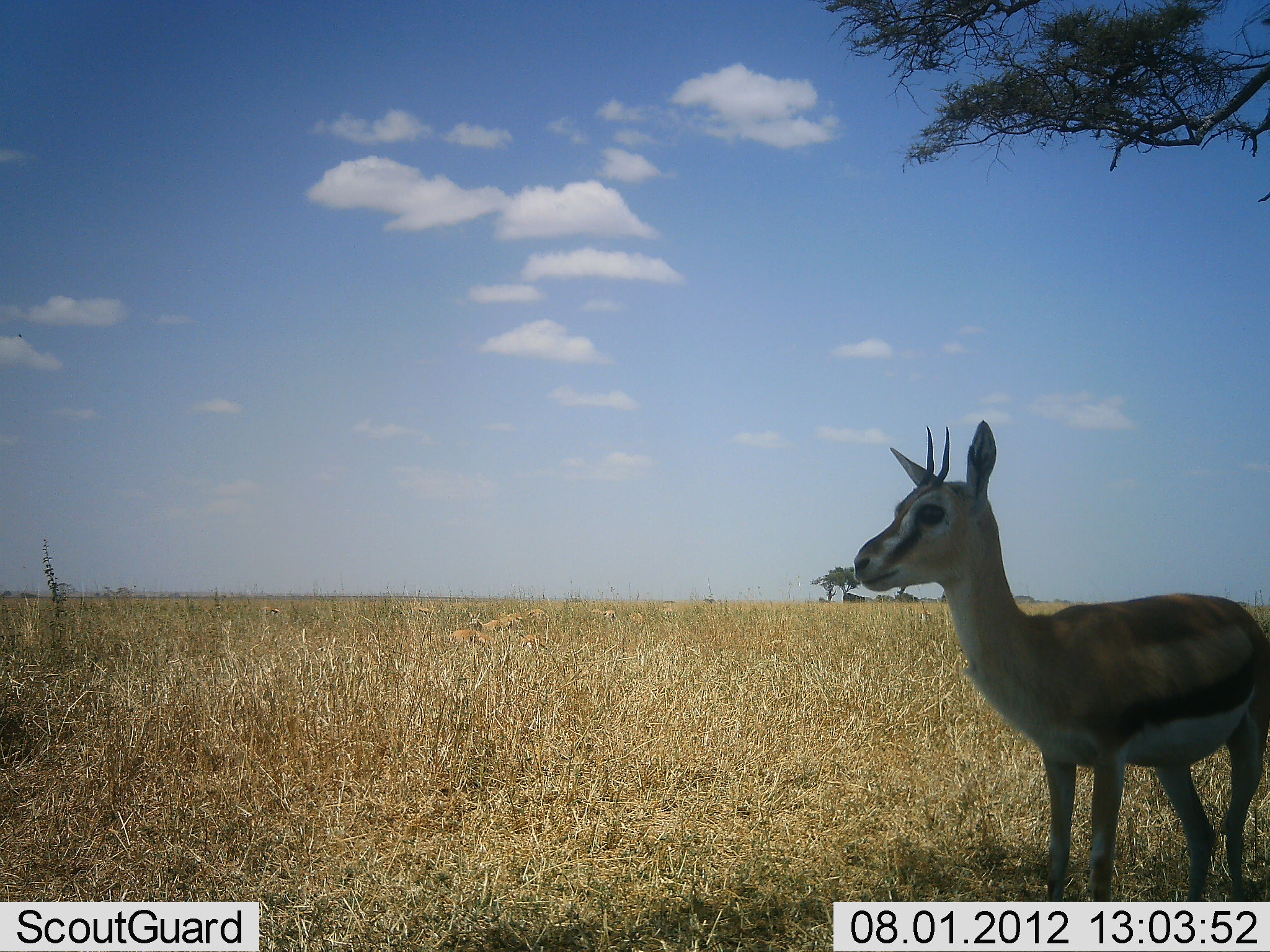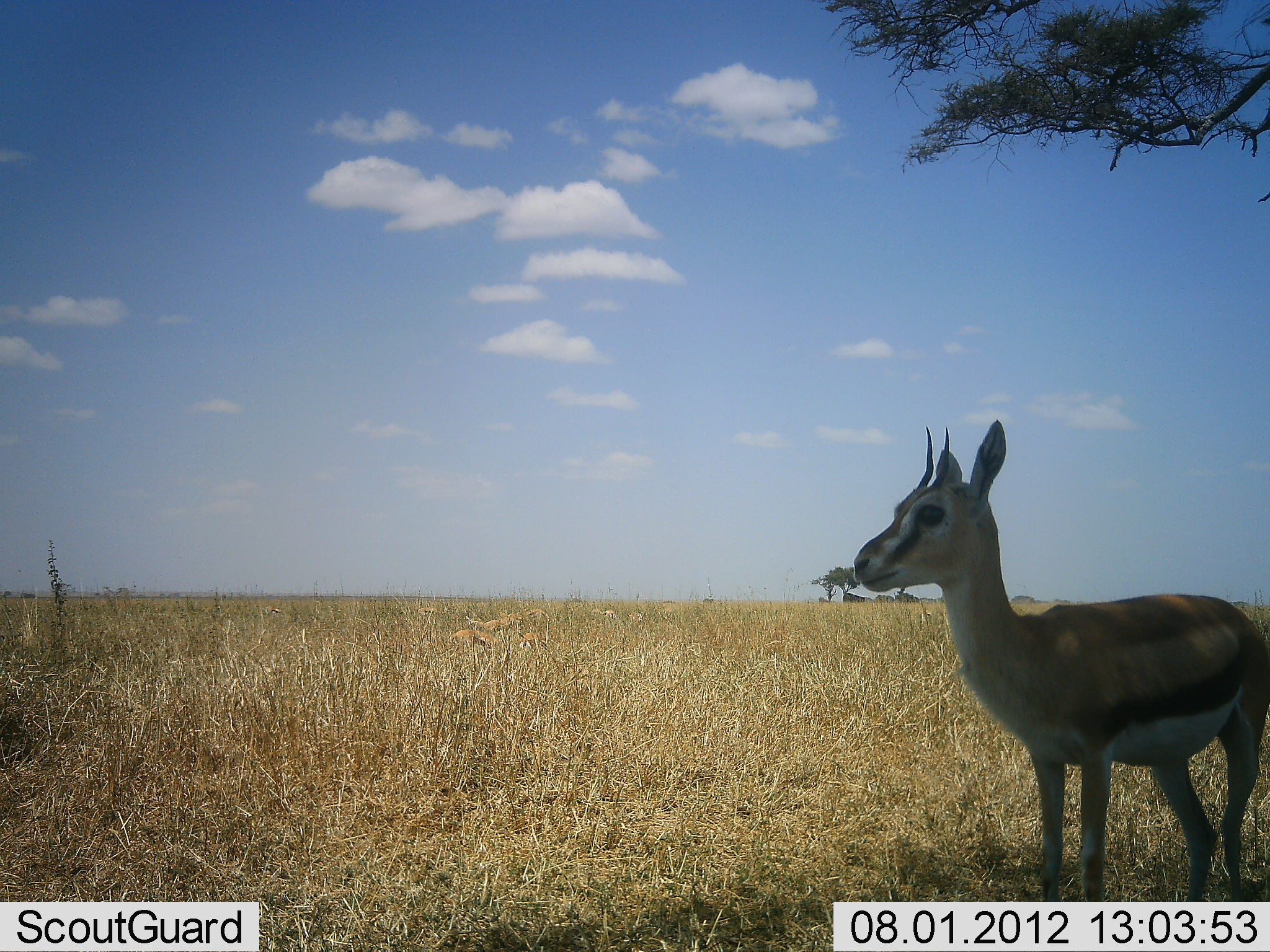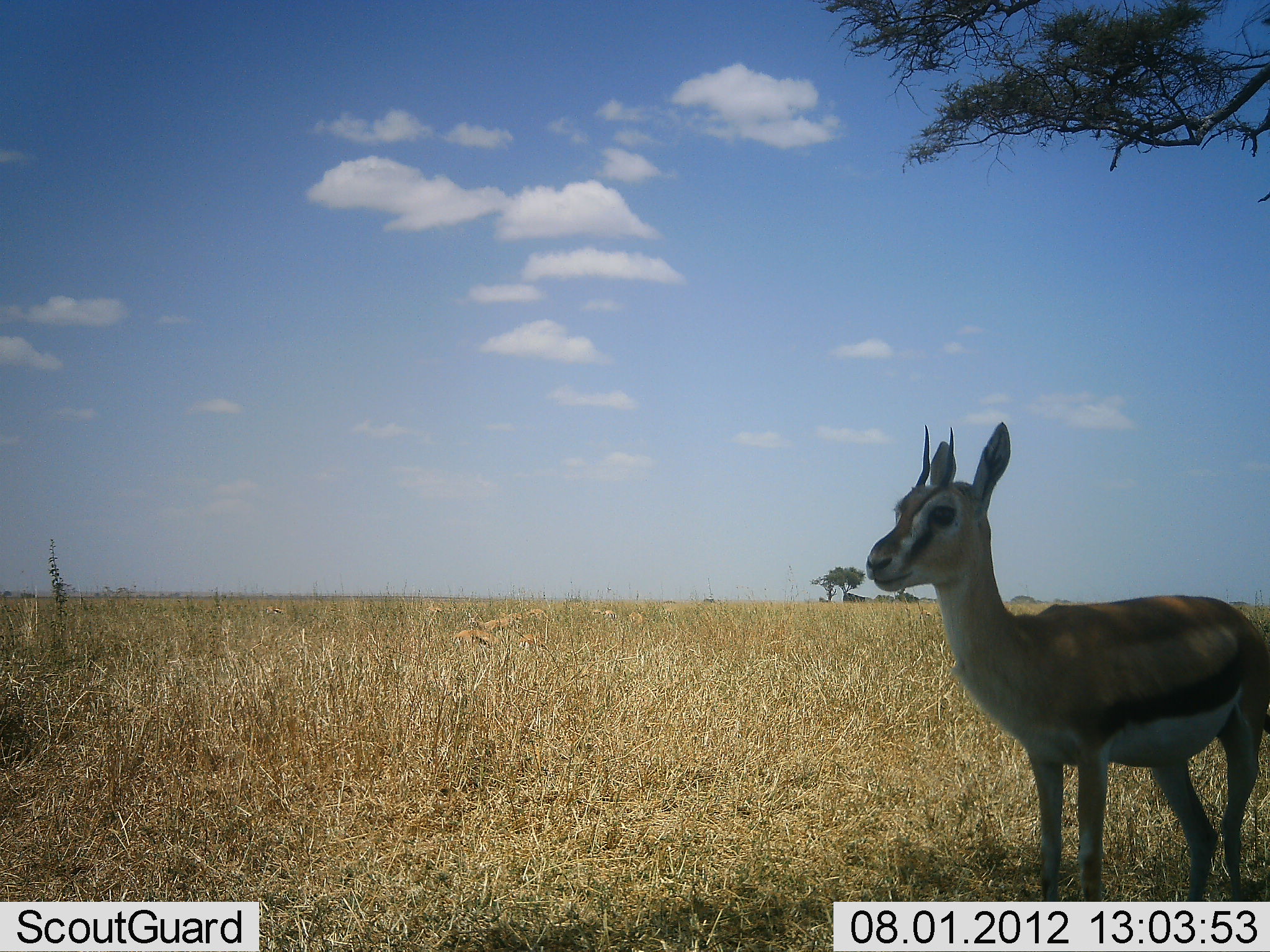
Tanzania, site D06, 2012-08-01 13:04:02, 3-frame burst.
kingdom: Animalia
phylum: Chordata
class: Mammalia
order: Artiodactyla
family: Bovidae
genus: Eudorcas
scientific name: Eudorcas thomsonii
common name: thomson's gazelle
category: gazellethomsons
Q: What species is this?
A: Gazellethomsons (thomson's gazelle) (Eudorcas thomsonii).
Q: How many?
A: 1.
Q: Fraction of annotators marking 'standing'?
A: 100%.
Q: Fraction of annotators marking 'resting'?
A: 20%.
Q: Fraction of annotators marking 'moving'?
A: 10%.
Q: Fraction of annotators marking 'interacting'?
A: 0%.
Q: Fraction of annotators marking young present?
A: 0%.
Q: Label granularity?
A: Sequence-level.